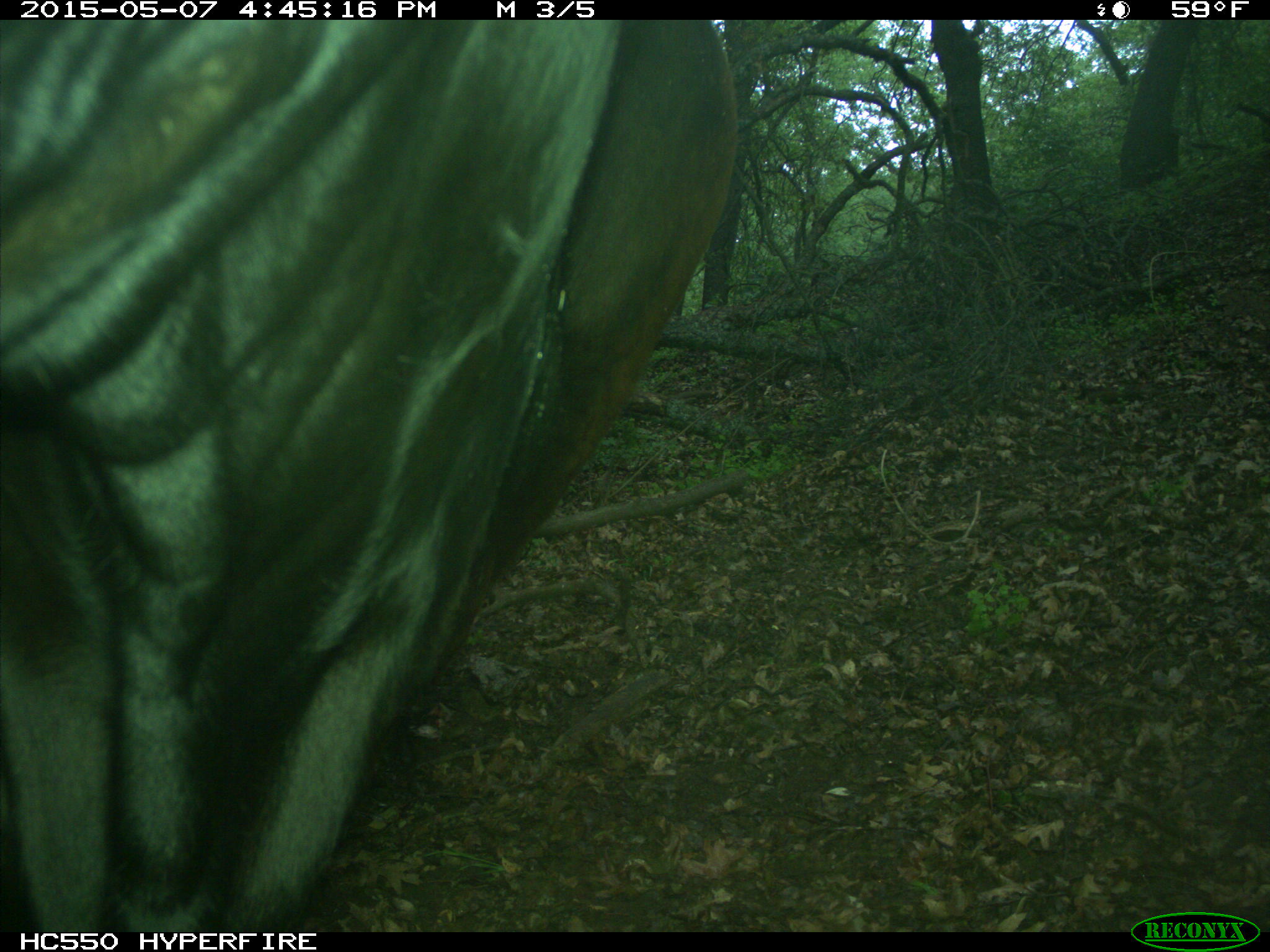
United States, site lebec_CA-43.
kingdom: Animalia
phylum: Chordata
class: Mammalia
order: Artiodactyla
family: Bovidae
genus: Bos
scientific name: Bos taurus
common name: domestic cow